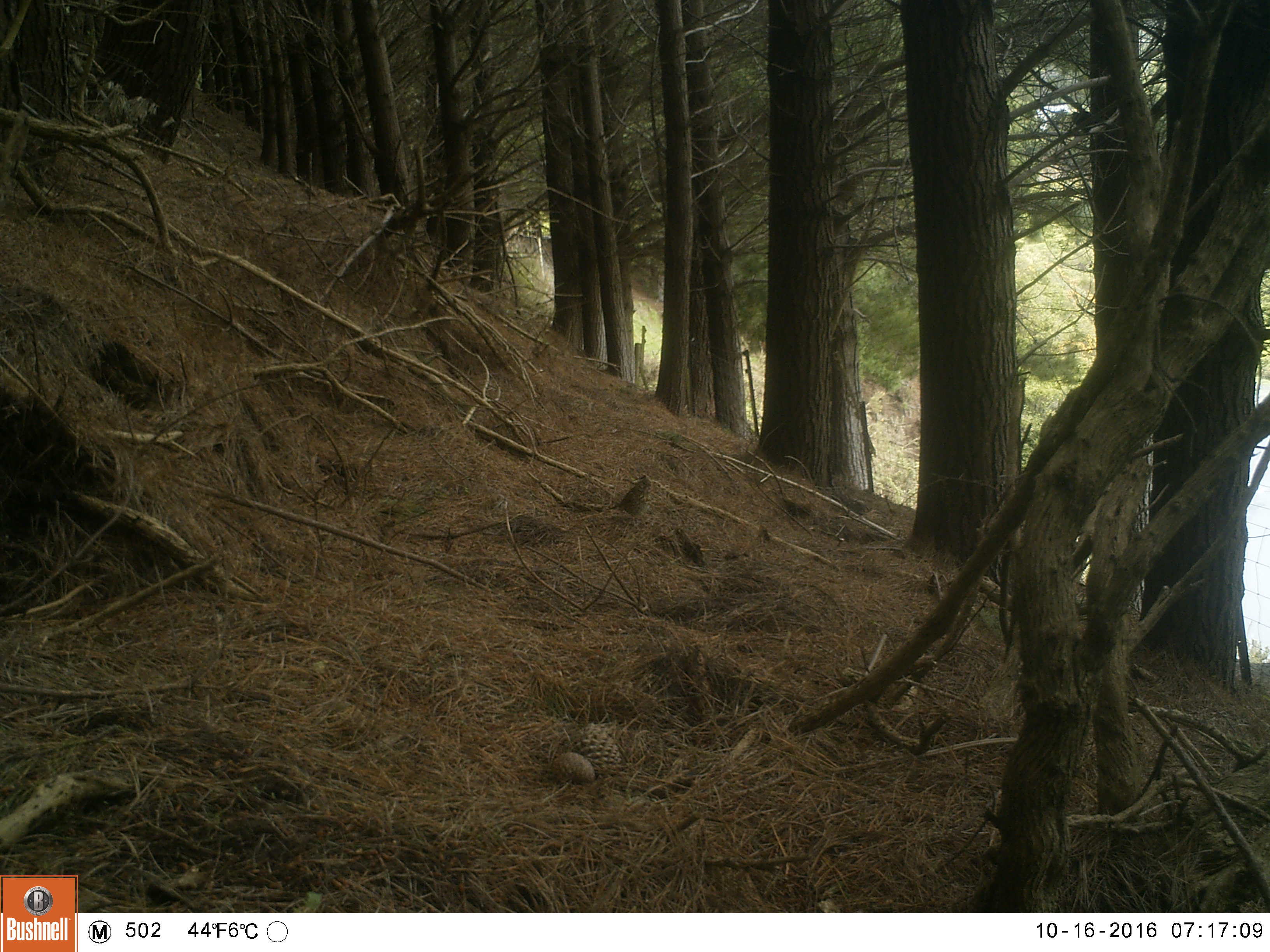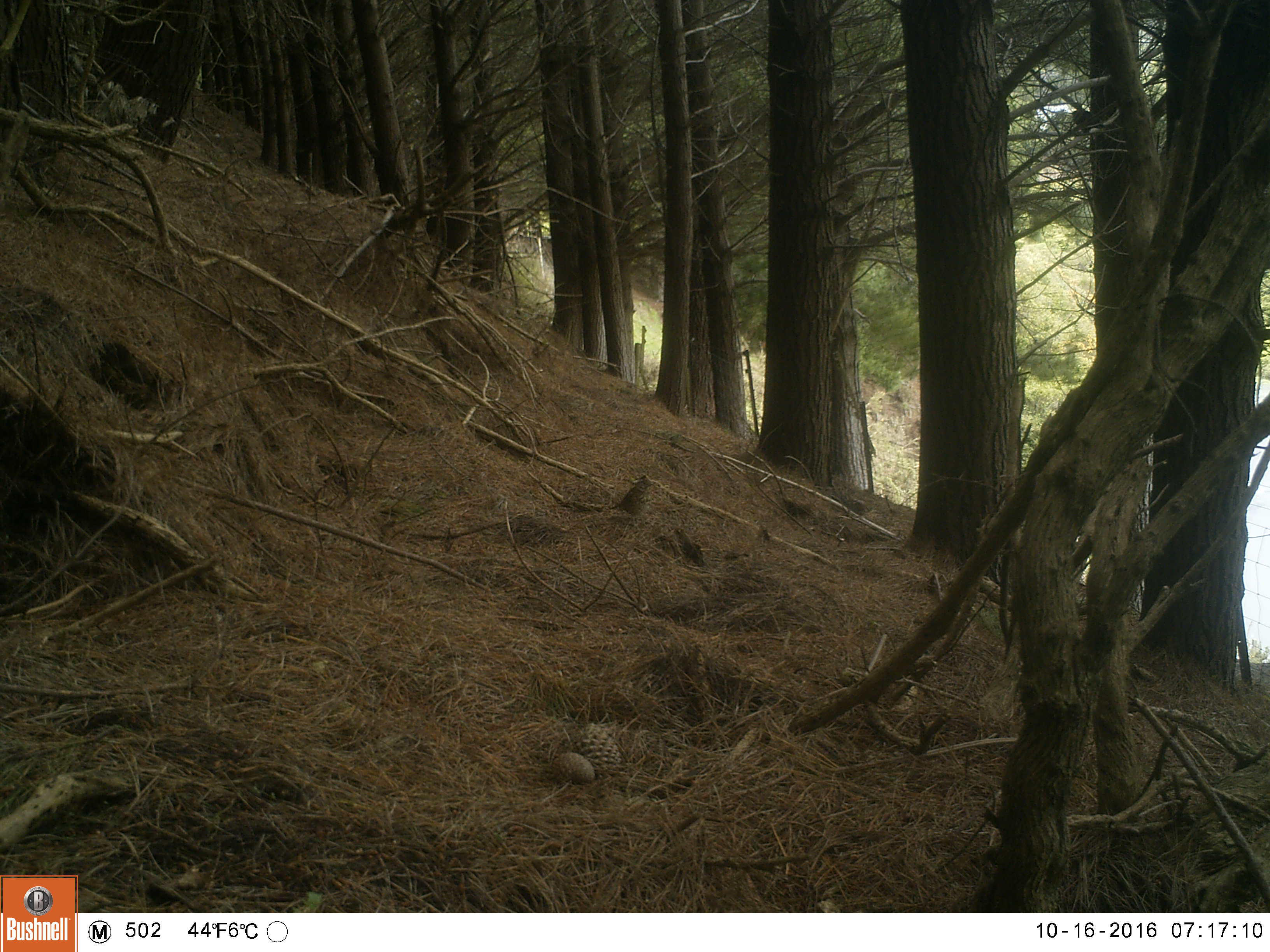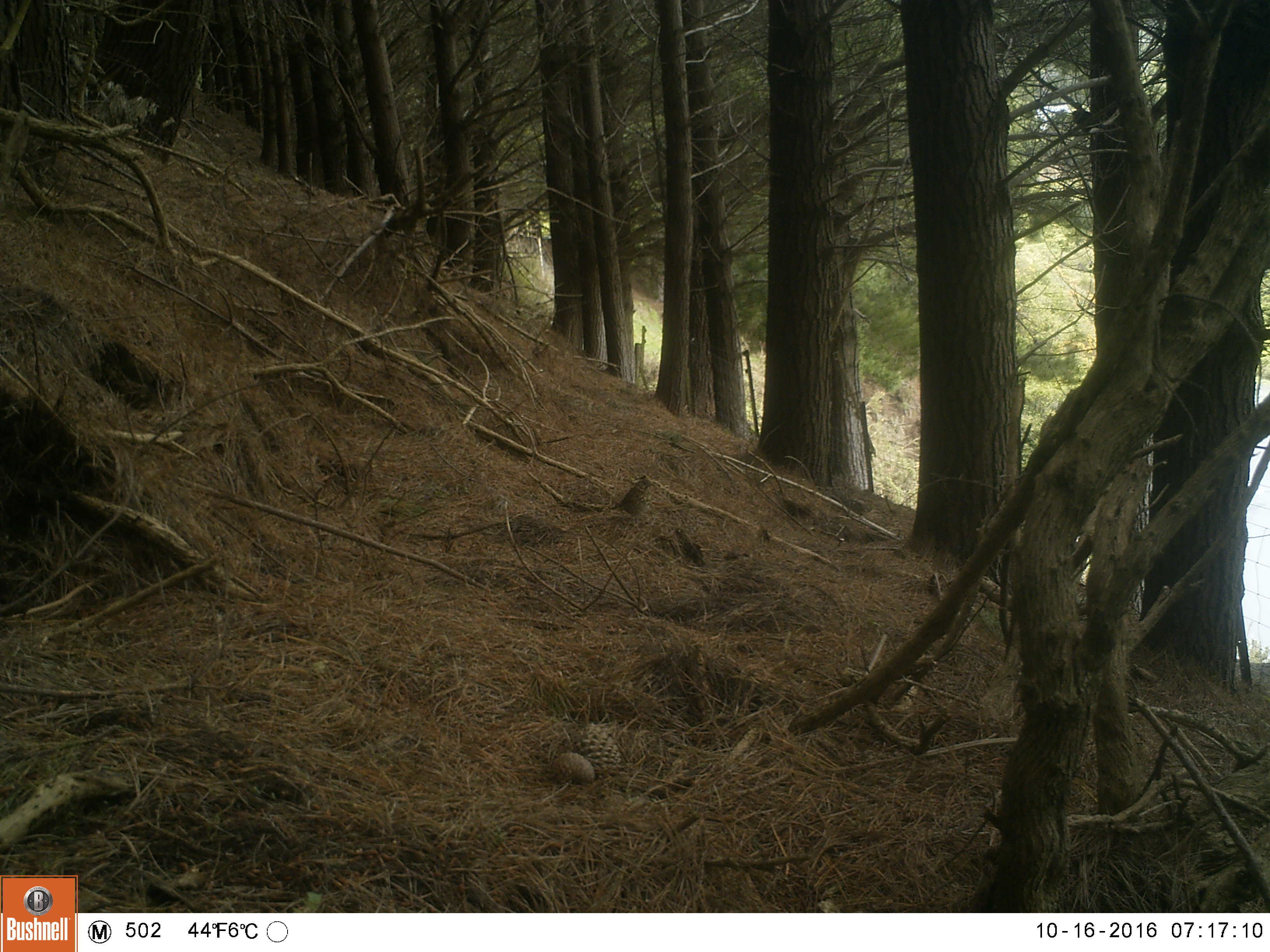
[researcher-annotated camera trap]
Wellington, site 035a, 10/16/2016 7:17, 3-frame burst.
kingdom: Animalia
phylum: Chordata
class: Aves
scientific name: Aves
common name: bird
Bird (Aves).